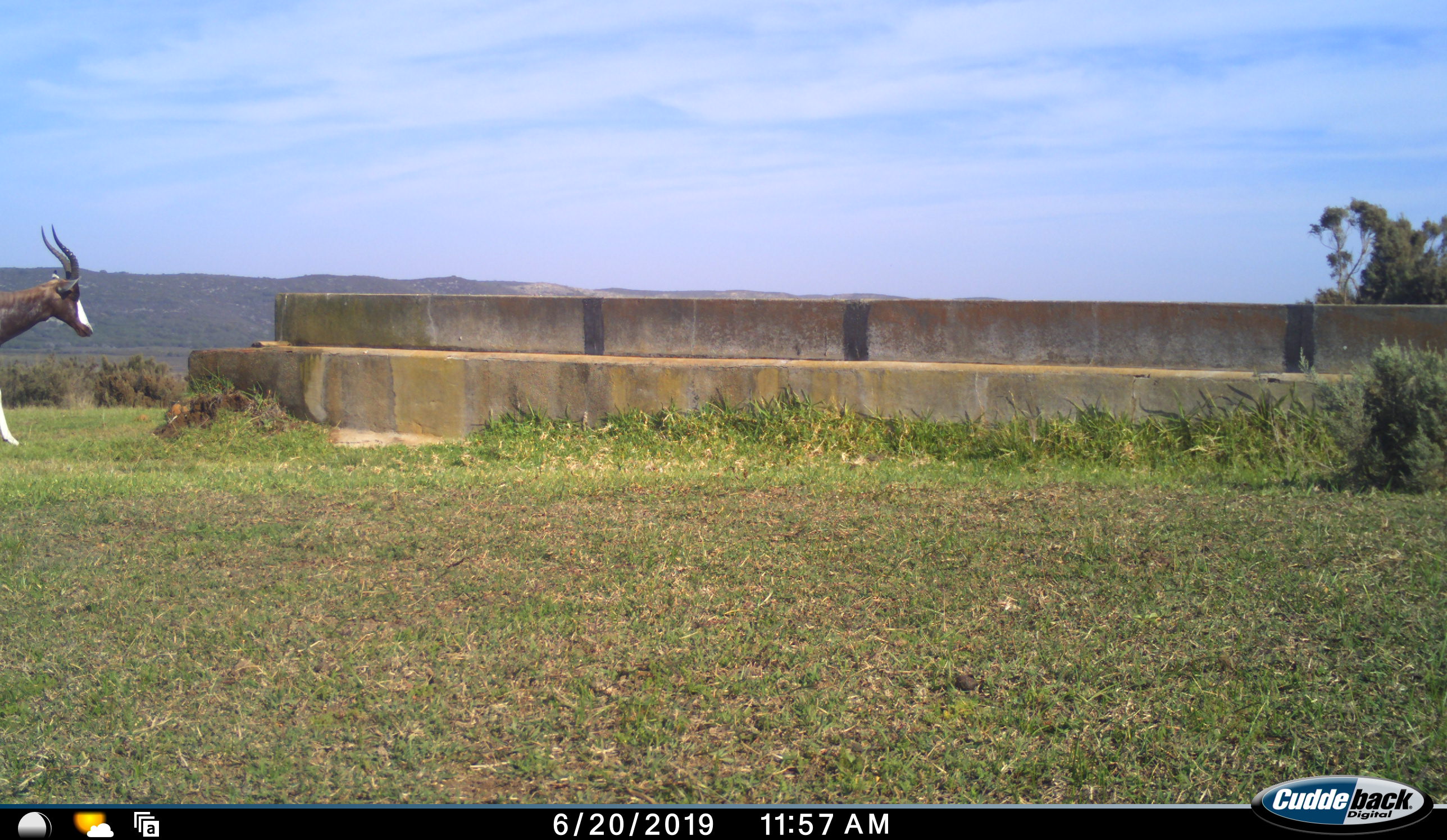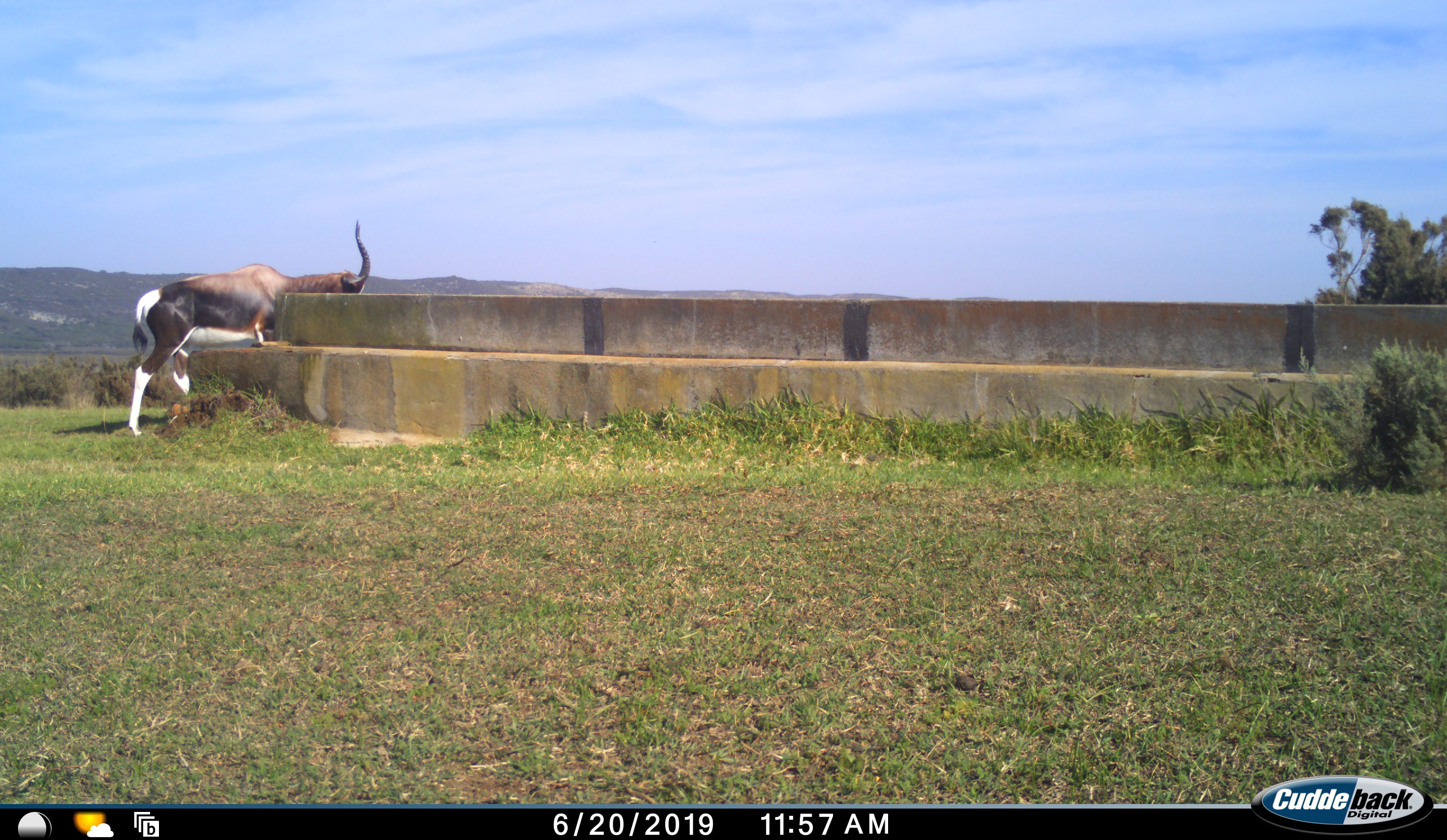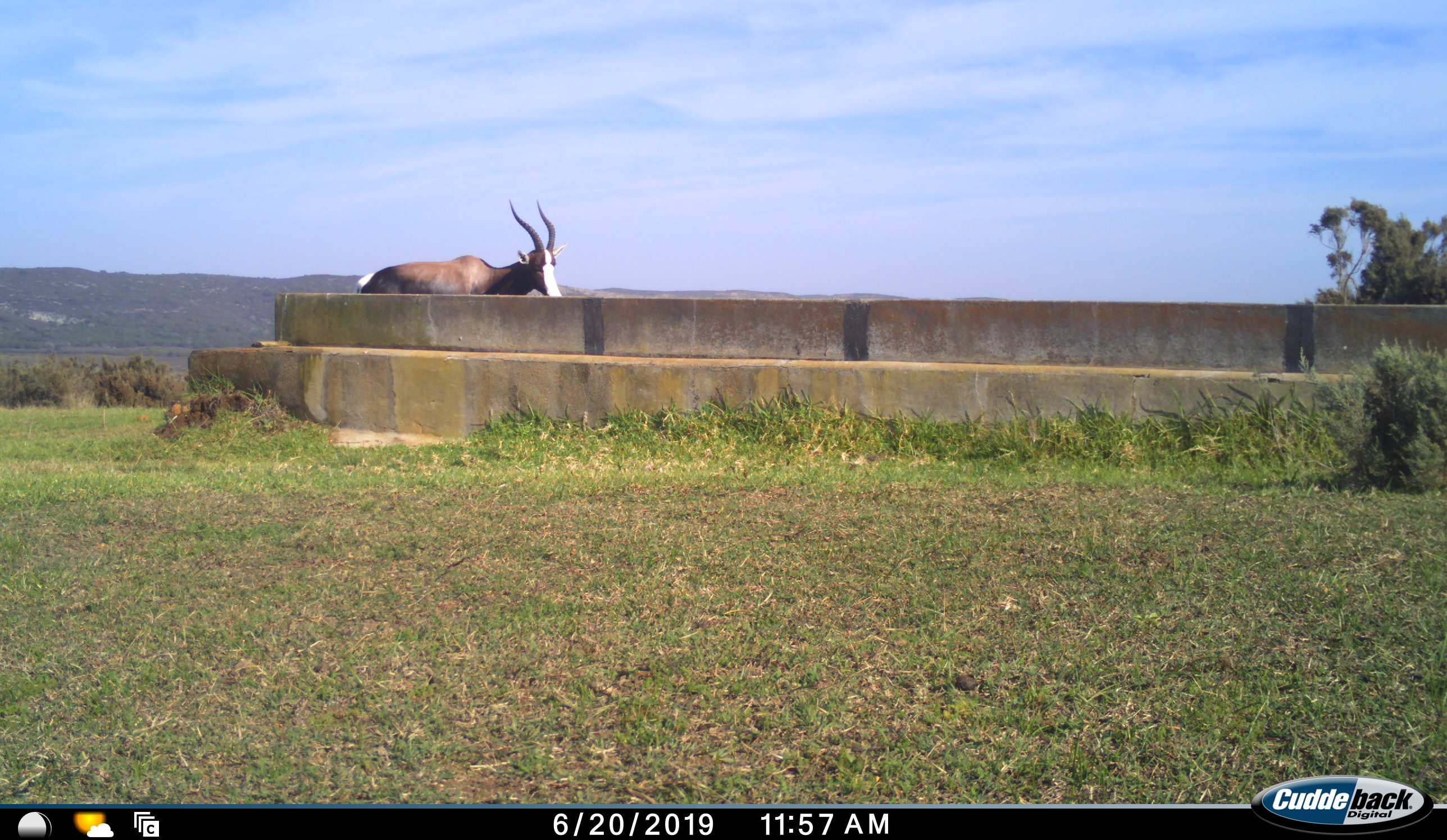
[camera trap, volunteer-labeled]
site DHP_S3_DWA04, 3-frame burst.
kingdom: Animalia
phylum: Chordata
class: Mammalia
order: Artiodactyla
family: Bovidae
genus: Damaliscus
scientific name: Damaliscus pygargus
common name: bontebok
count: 1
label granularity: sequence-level